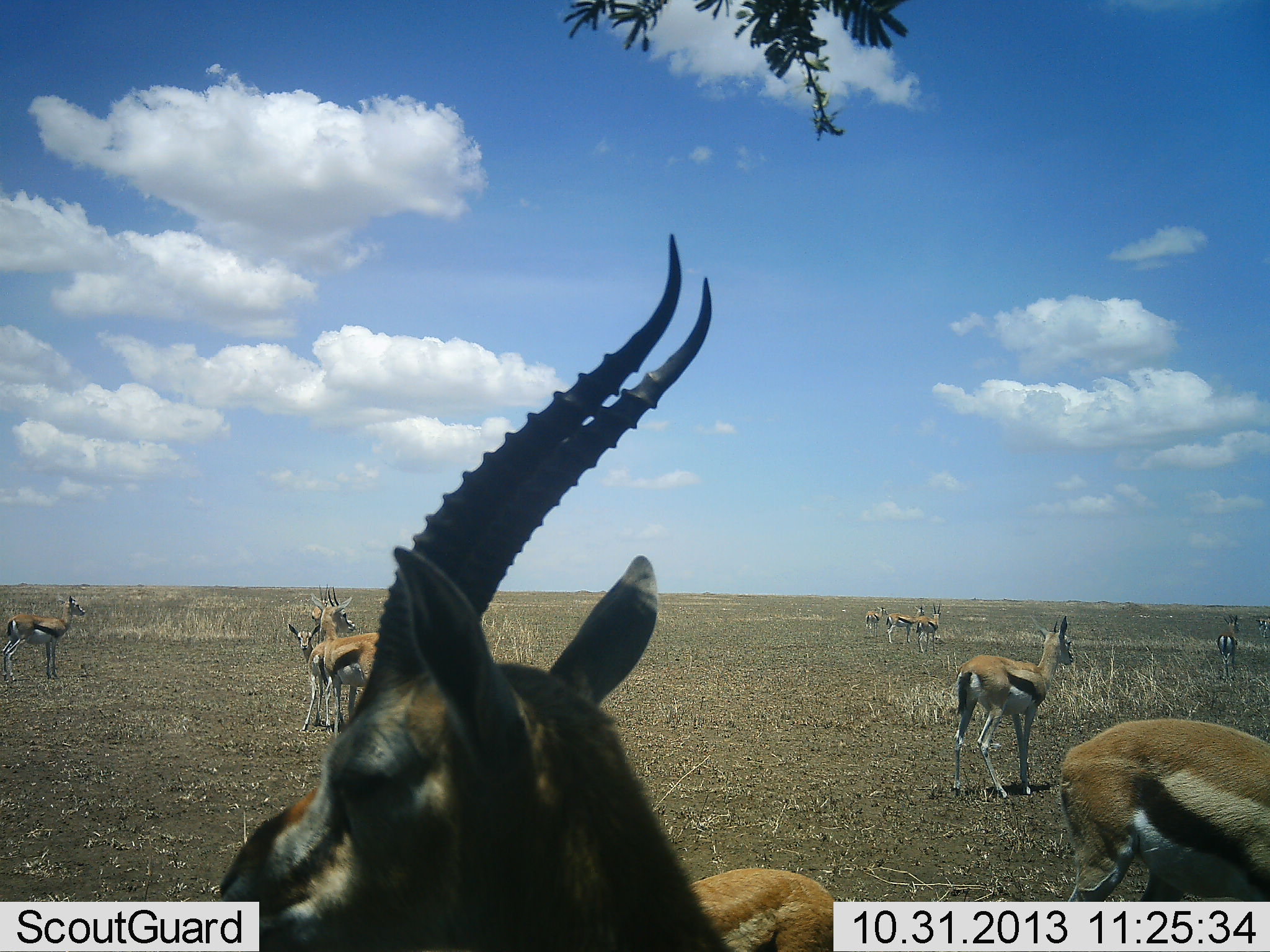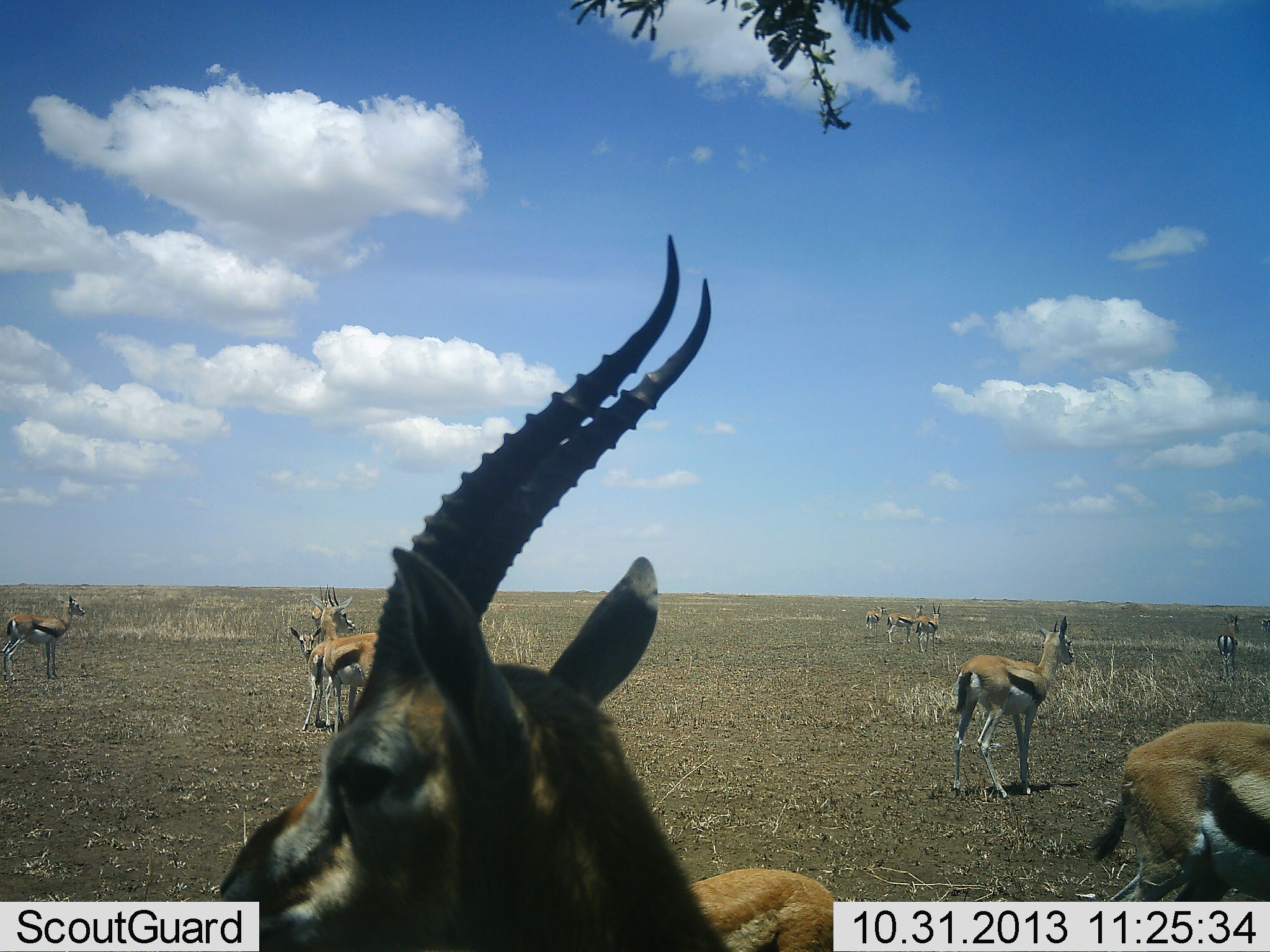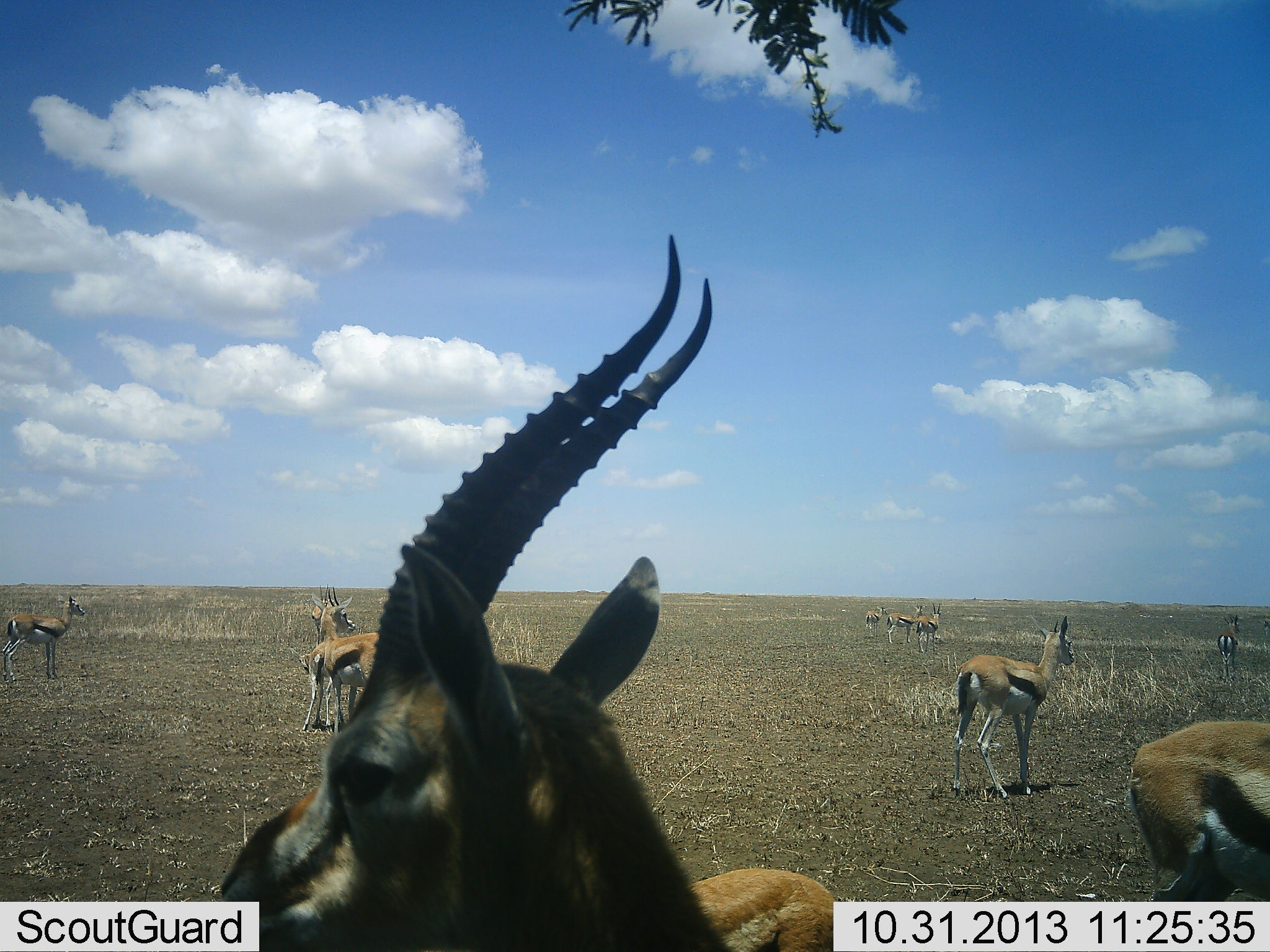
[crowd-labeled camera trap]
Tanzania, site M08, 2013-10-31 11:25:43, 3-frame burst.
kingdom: Animalia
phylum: Chordata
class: Mammalia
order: Artiodactyla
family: Bovidae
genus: Eudorcas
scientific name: Eudorcas thomsonii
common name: thomson's gazelle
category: gazellethomsons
Gazellethomsons (thomson's gazelle) (Eudorcas thomsonii), count 10. Behavior (volunteer vote fractions): standing 81%, resting 15%, moving 22%, interacting 11%. Young present (vote fraction): 30%. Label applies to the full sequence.